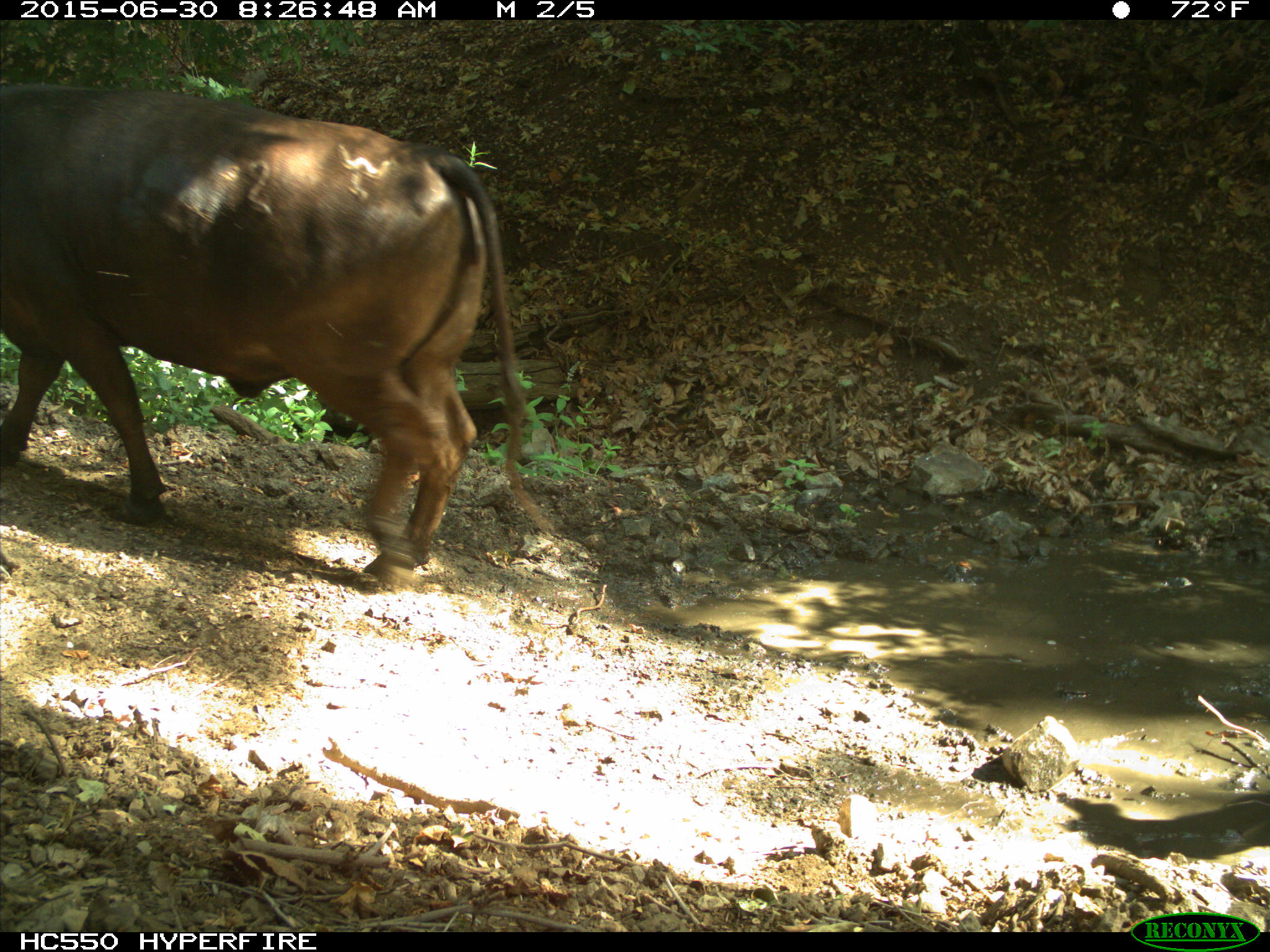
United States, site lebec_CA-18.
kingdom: Animalia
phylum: Chordata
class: Mammalia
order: Artiodactyla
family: Bovidae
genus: Bos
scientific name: Bos taurus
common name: domestic cow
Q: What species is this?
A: Bos taurus (domestic cow).